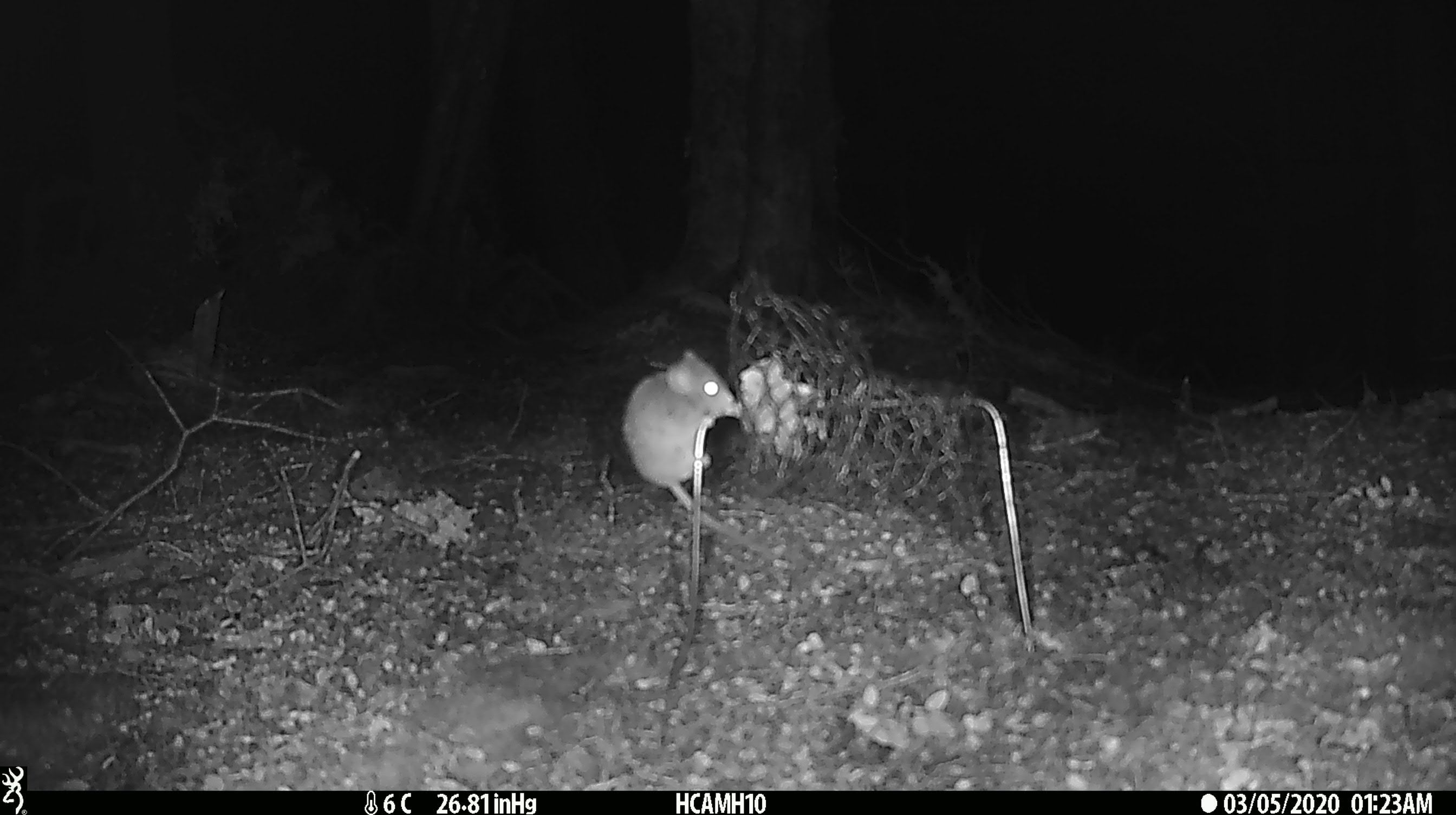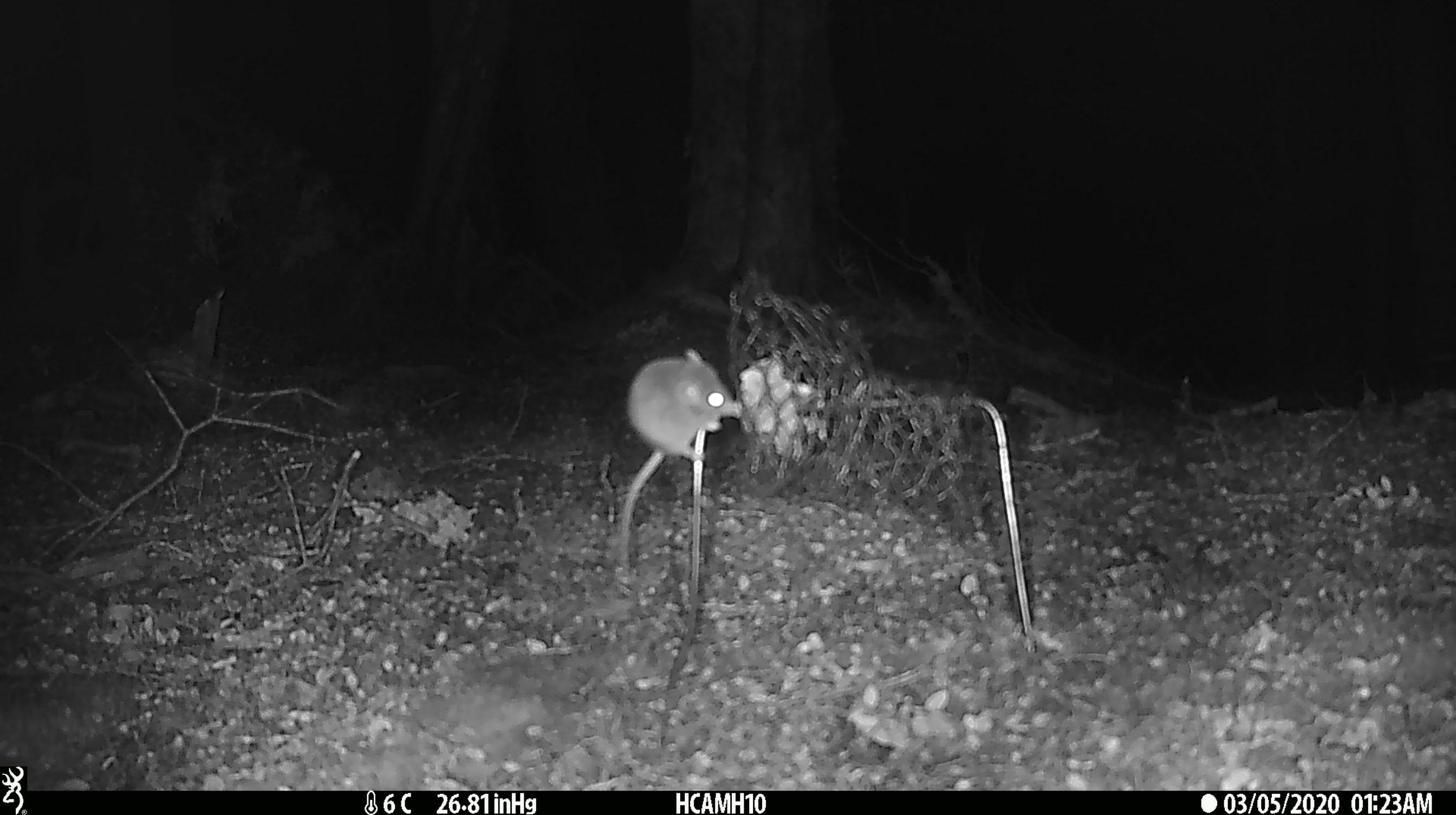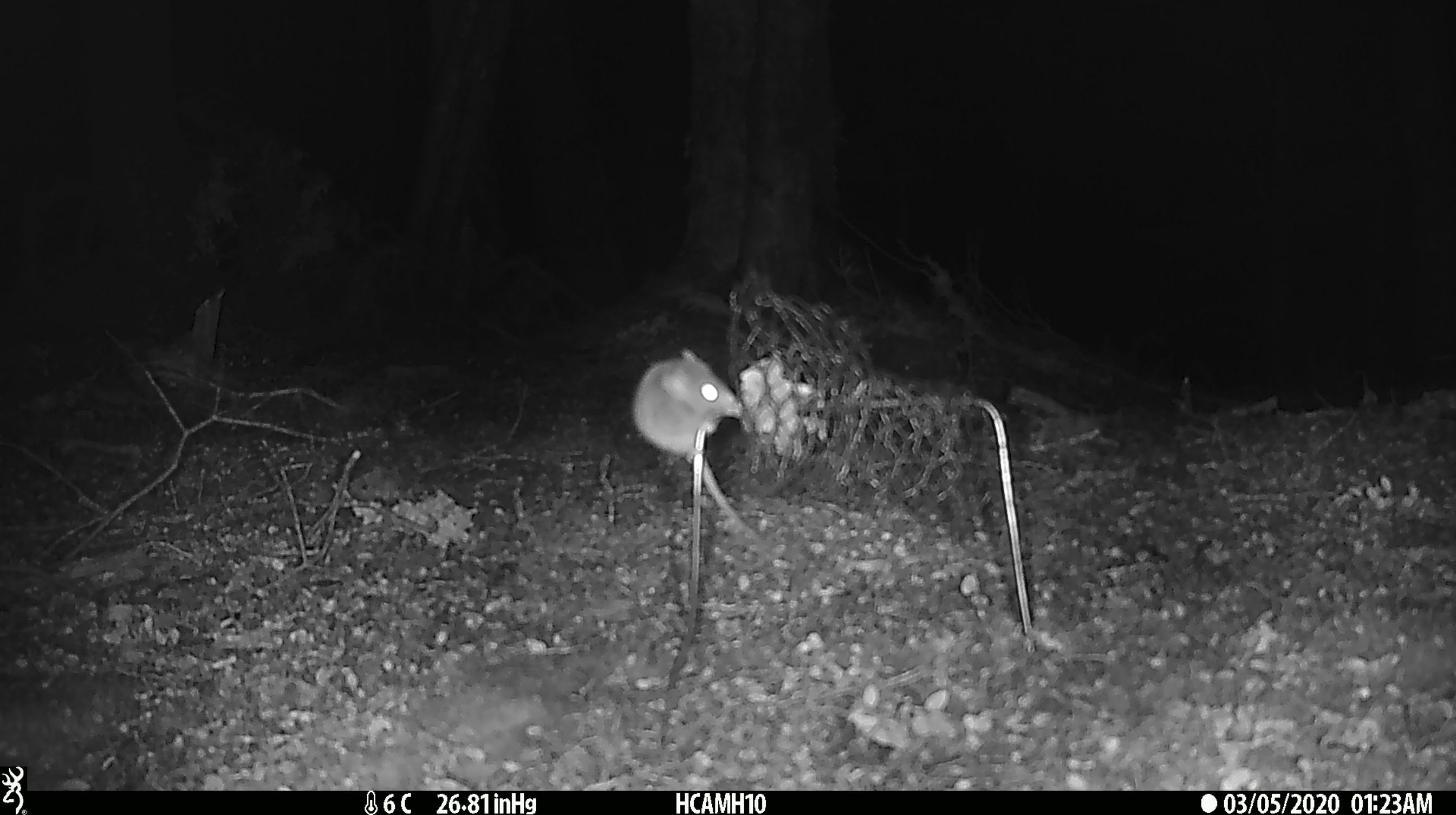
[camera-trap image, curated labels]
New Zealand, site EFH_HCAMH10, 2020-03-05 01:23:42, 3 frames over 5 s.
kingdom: Animalia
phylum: Chordata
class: Mammalia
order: Rodentia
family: Muridae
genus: Mus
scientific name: Mus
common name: mouse